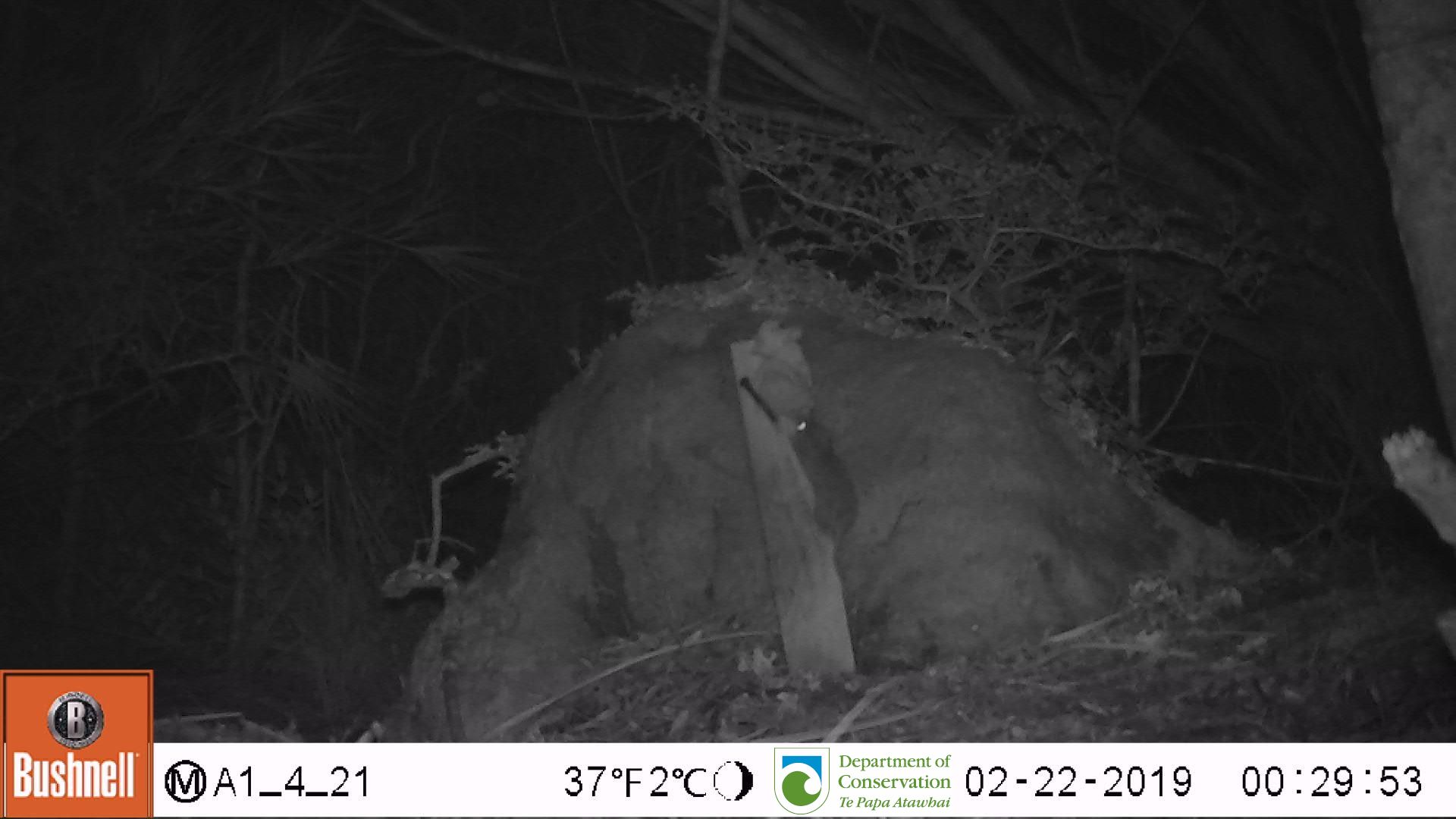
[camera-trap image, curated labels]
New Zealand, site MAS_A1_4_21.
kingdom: Animalia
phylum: Chordata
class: Mammalia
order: Rodentia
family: Muridae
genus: Mus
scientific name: Mus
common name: mouse